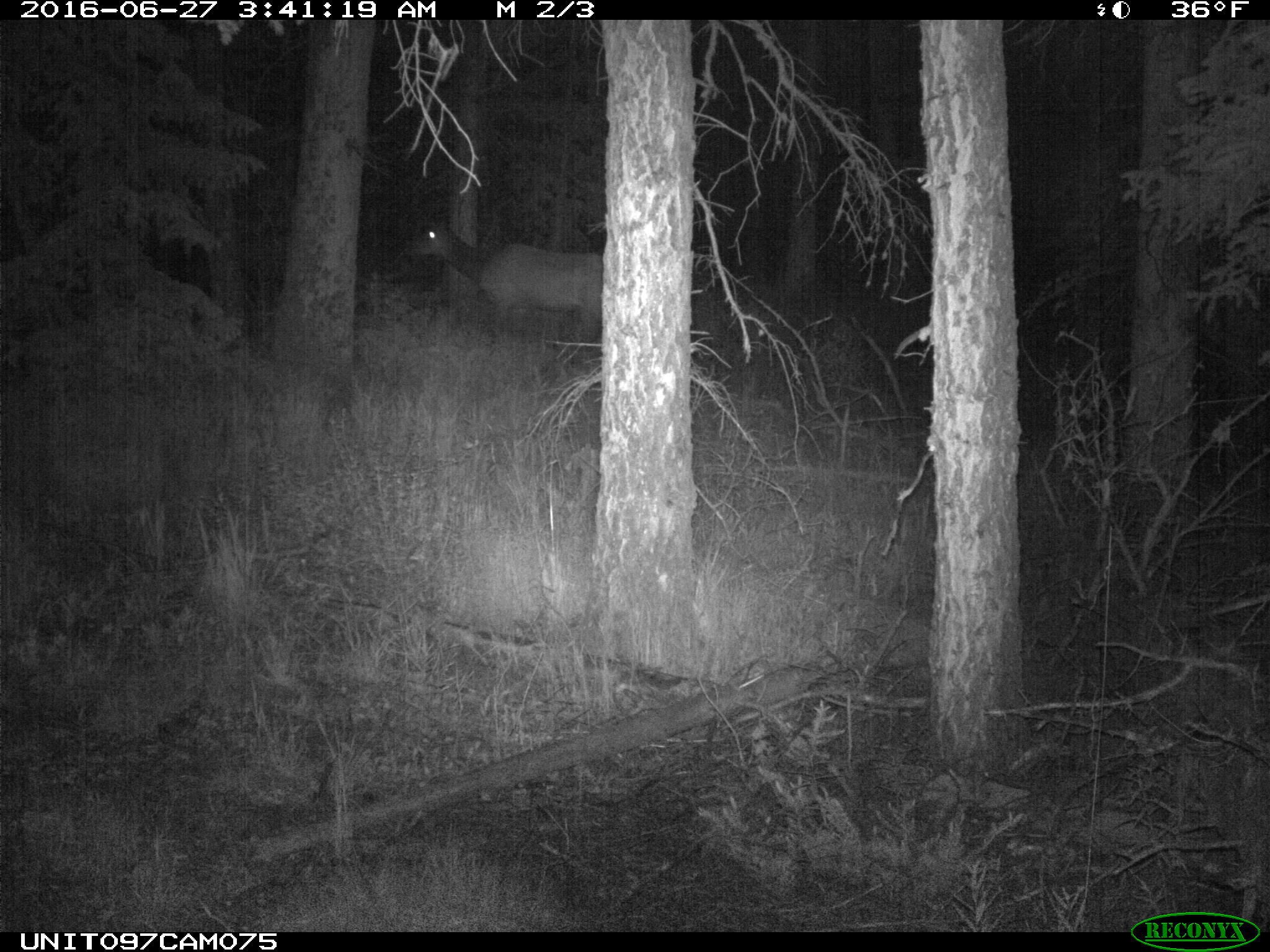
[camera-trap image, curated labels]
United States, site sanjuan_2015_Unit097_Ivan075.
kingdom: Animalia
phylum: Chordata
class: Mammalia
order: Artiodactyla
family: Cervidae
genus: Cervus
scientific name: Cervus elaphus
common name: red deer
Cervus elaphus (red deer).